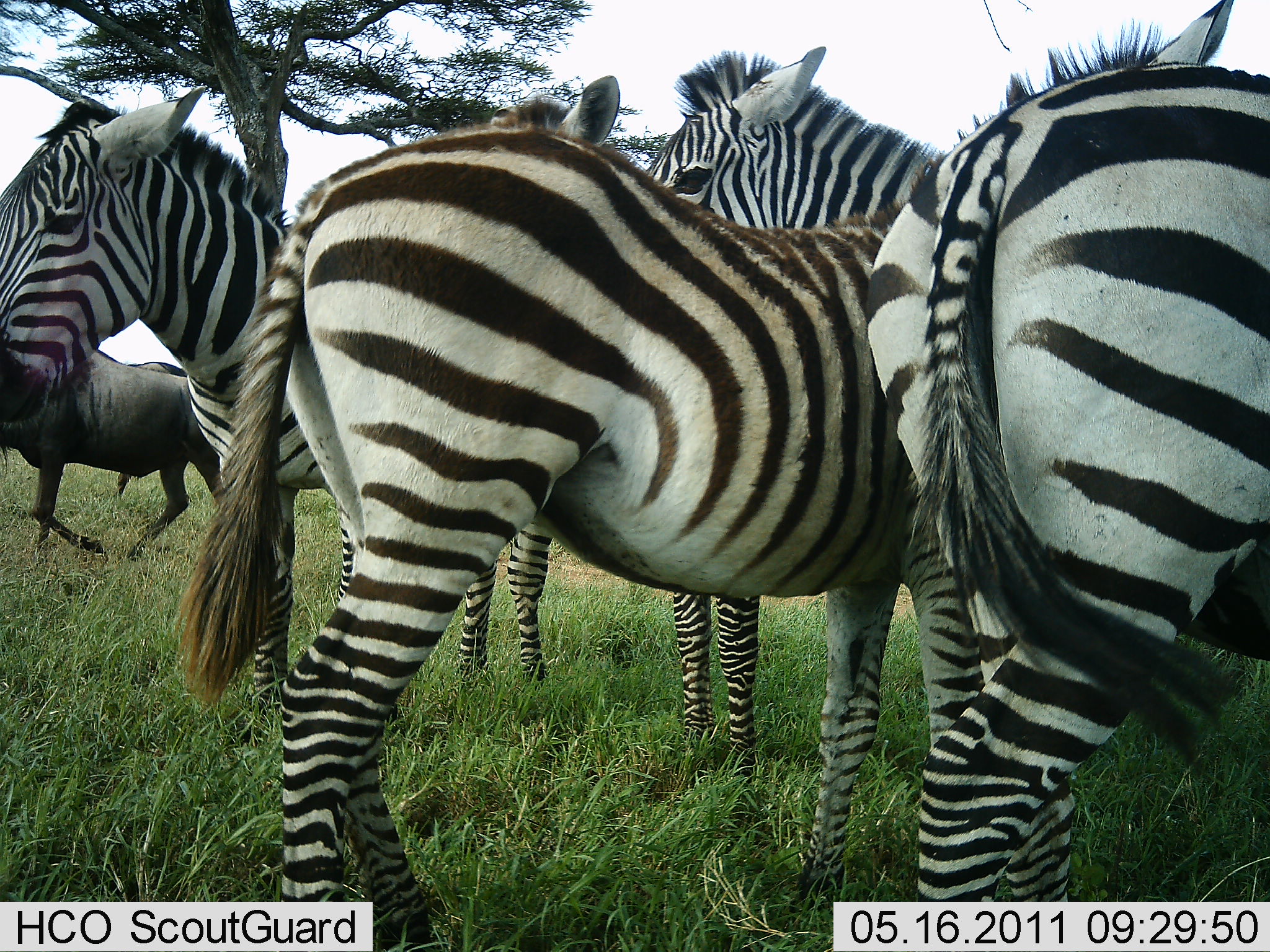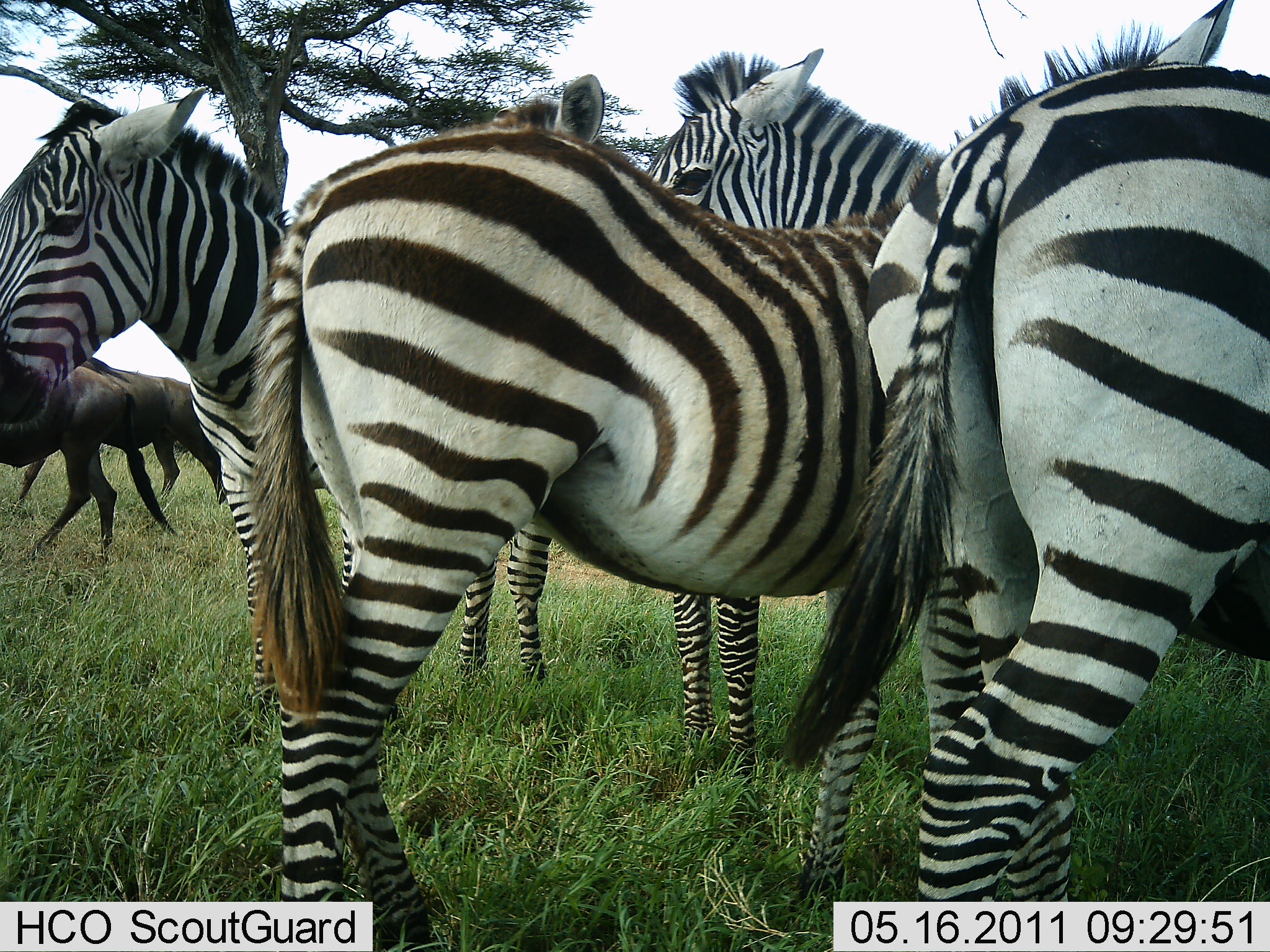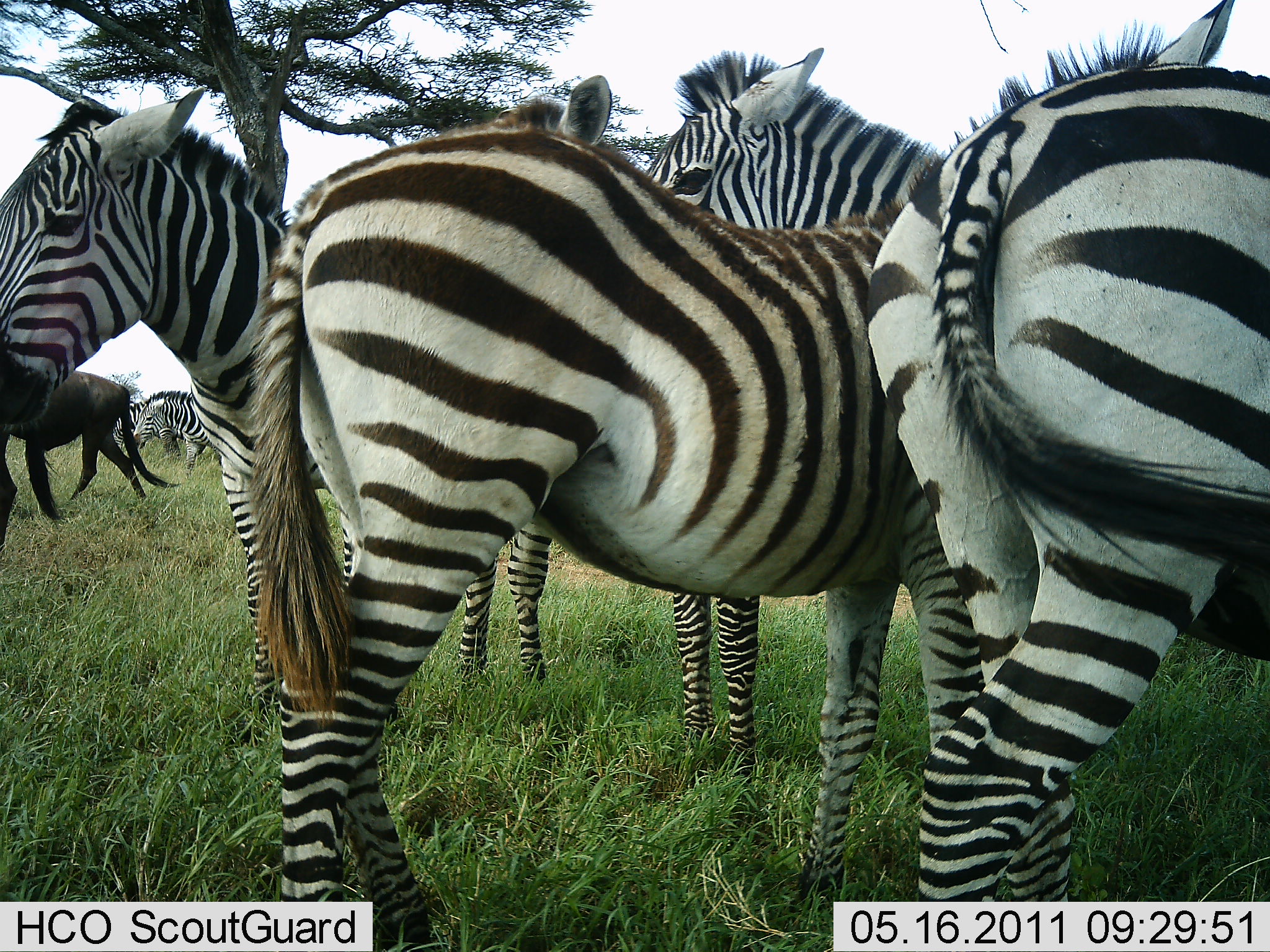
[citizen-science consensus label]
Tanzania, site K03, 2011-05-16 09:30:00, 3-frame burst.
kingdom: Animalia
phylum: Chordata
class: Mammalia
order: Artiodactyla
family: Bovidae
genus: Connochaetes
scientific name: Connochaetes taurinus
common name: blue wildebeest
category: wildebeest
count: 2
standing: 18%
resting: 0%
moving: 82%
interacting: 0%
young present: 0%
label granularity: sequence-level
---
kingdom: Animalia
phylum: Chordata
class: Mammalia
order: Perissodactyla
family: Equidae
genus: Equus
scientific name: Equus quagga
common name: plains zebra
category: zebra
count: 5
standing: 100%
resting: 0%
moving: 0%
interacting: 6%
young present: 0%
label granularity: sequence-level